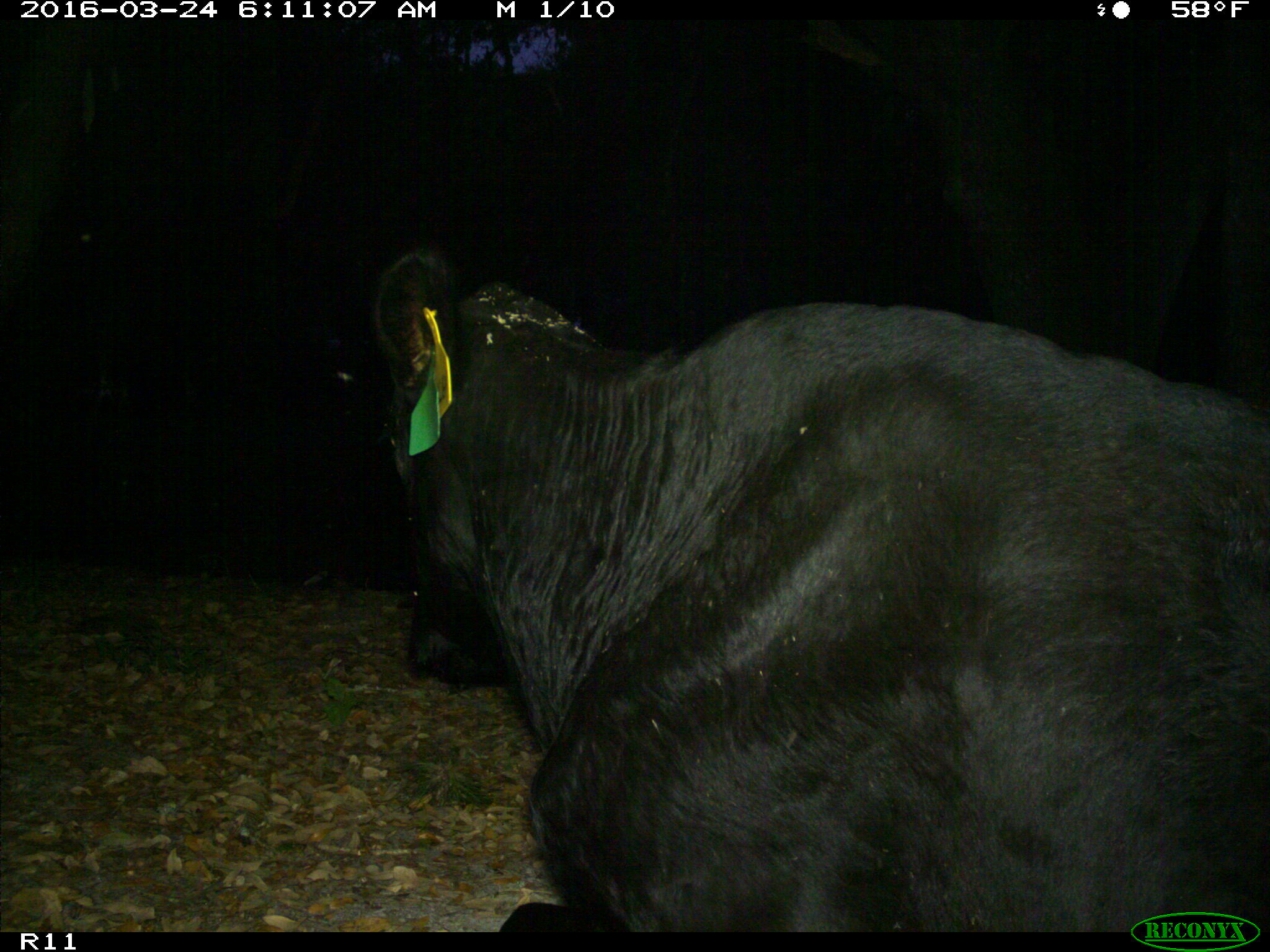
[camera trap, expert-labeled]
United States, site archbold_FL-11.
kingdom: Animalia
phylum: Chordata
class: Mammalia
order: Artiodactyla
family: Bovidae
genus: Bos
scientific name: Bos taurus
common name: domestic cow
Bos taurus (domestic cow).